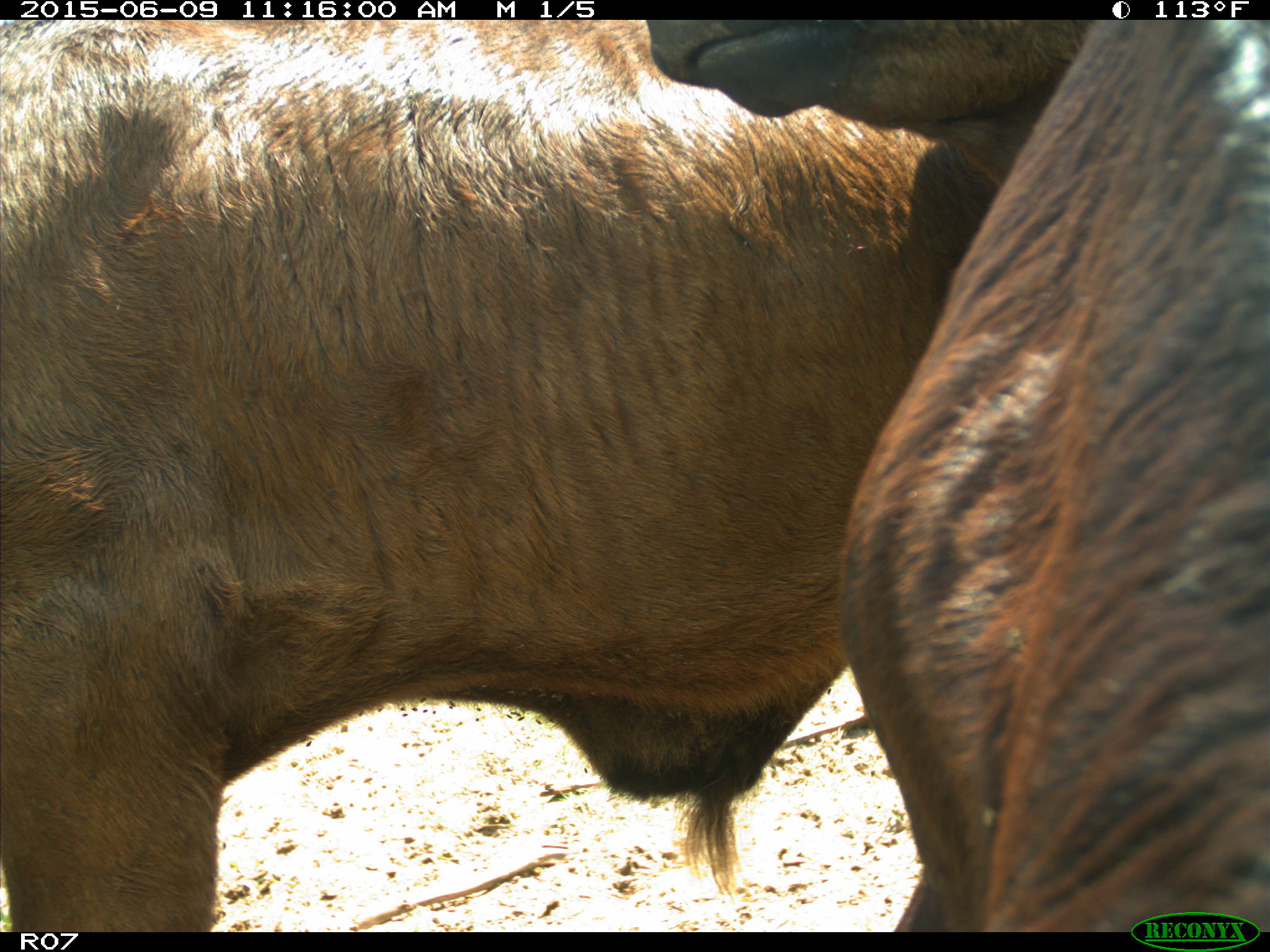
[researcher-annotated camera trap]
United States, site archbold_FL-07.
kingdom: Animalia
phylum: Chordata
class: Mammalia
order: Artiodactyla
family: Bovidae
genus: Bos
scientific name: Bos taurus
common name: domestic cow